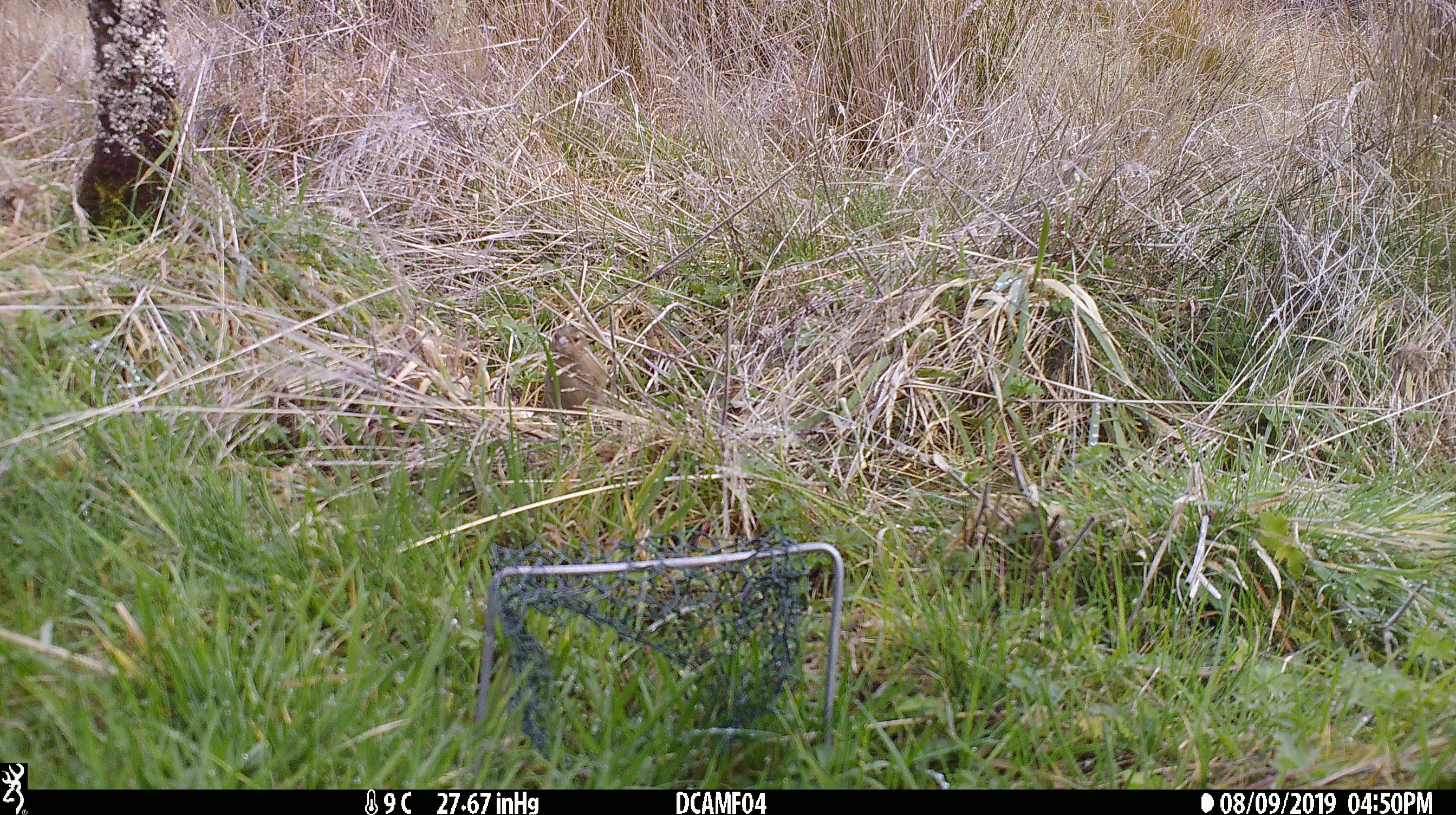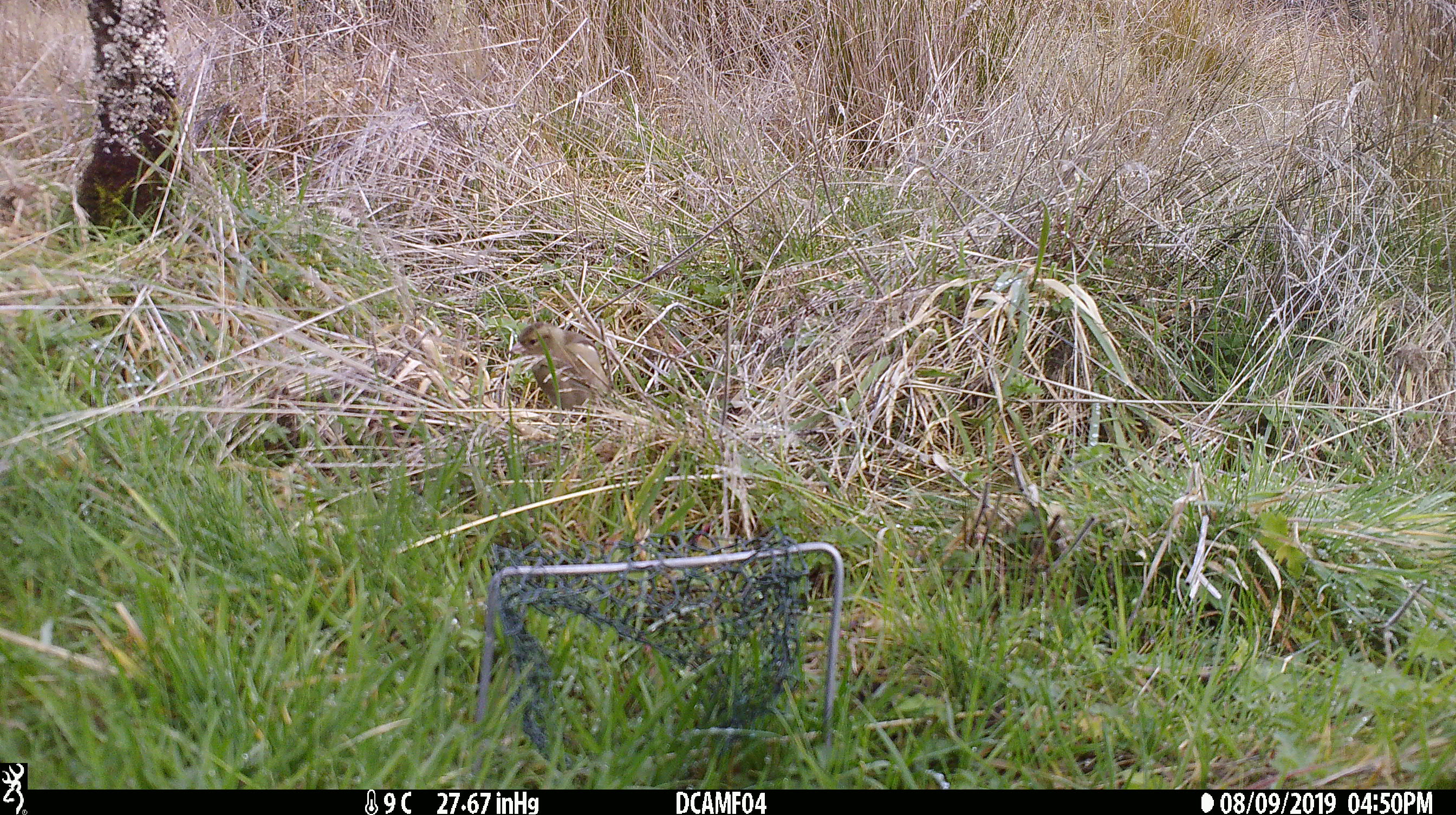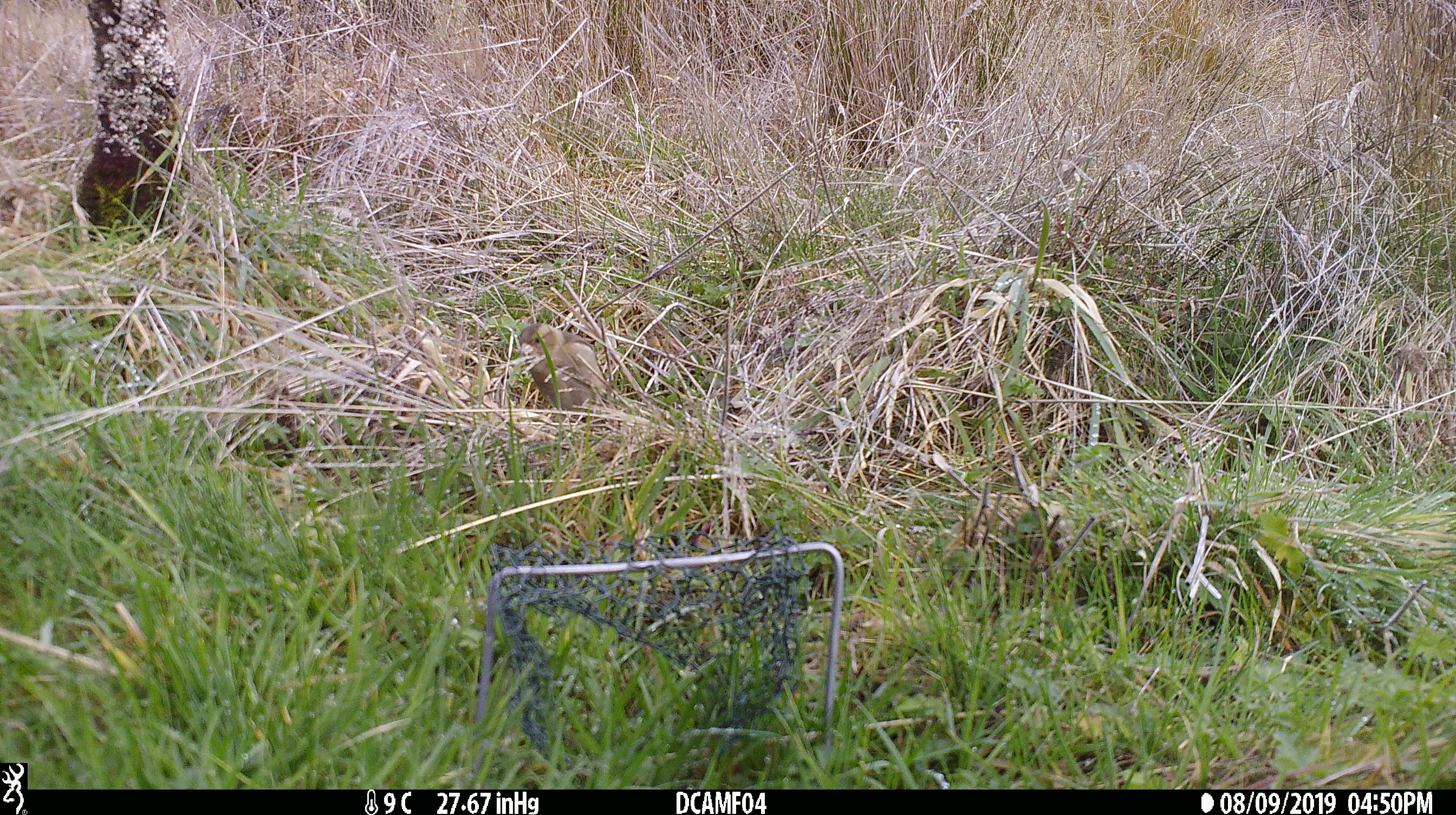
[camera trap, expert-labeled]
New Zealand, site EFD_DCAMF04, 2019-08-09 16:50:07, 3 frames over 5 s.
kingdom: Animalia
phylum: Chordata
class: Aves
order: Passeriformes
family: Fringillidae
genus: Fringilla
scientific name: Fringilla coelebs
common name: common chaffinch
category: chaffinch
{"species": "chaffinch (common chaffinch) (Fringilla coelebs)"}